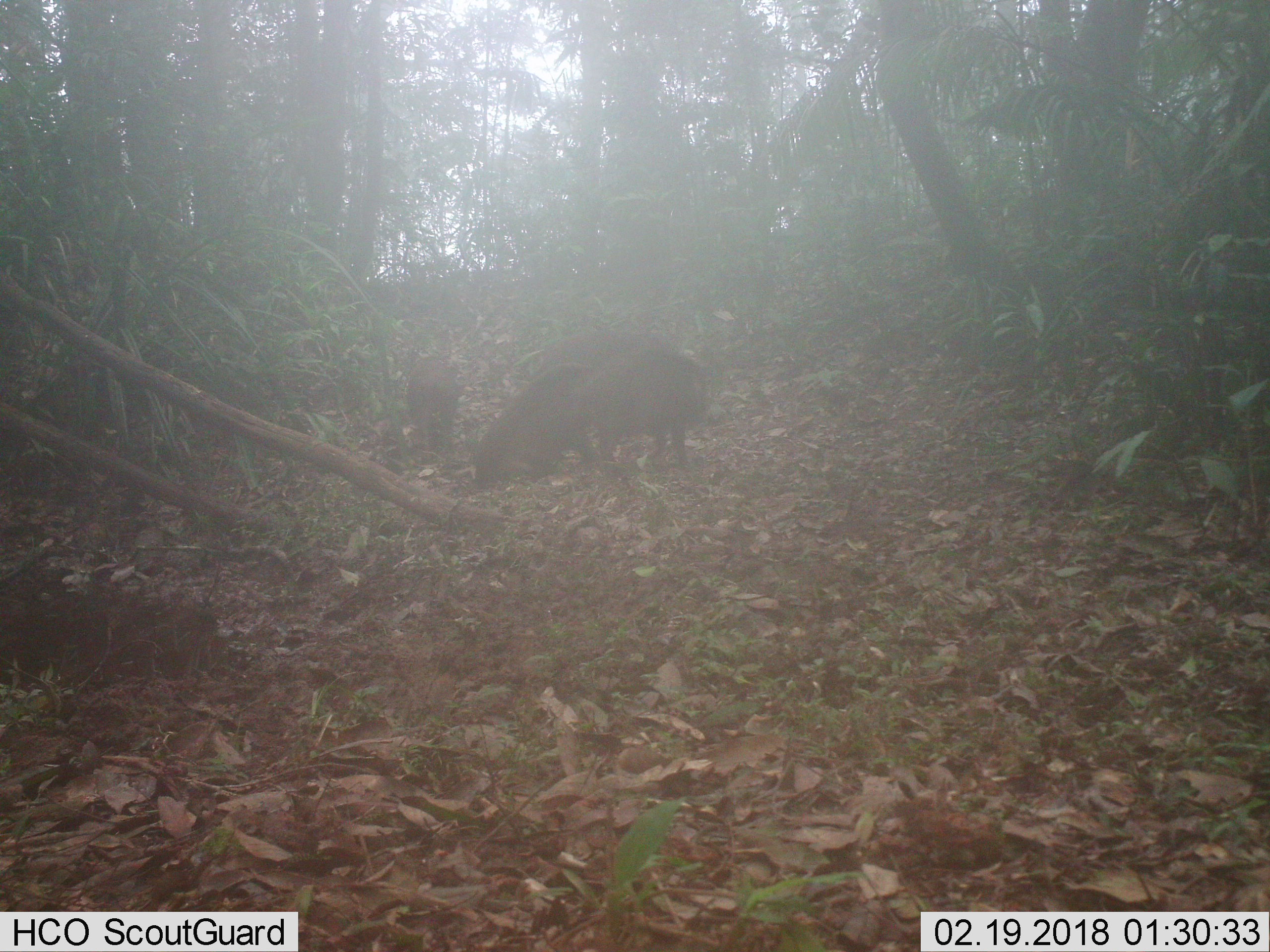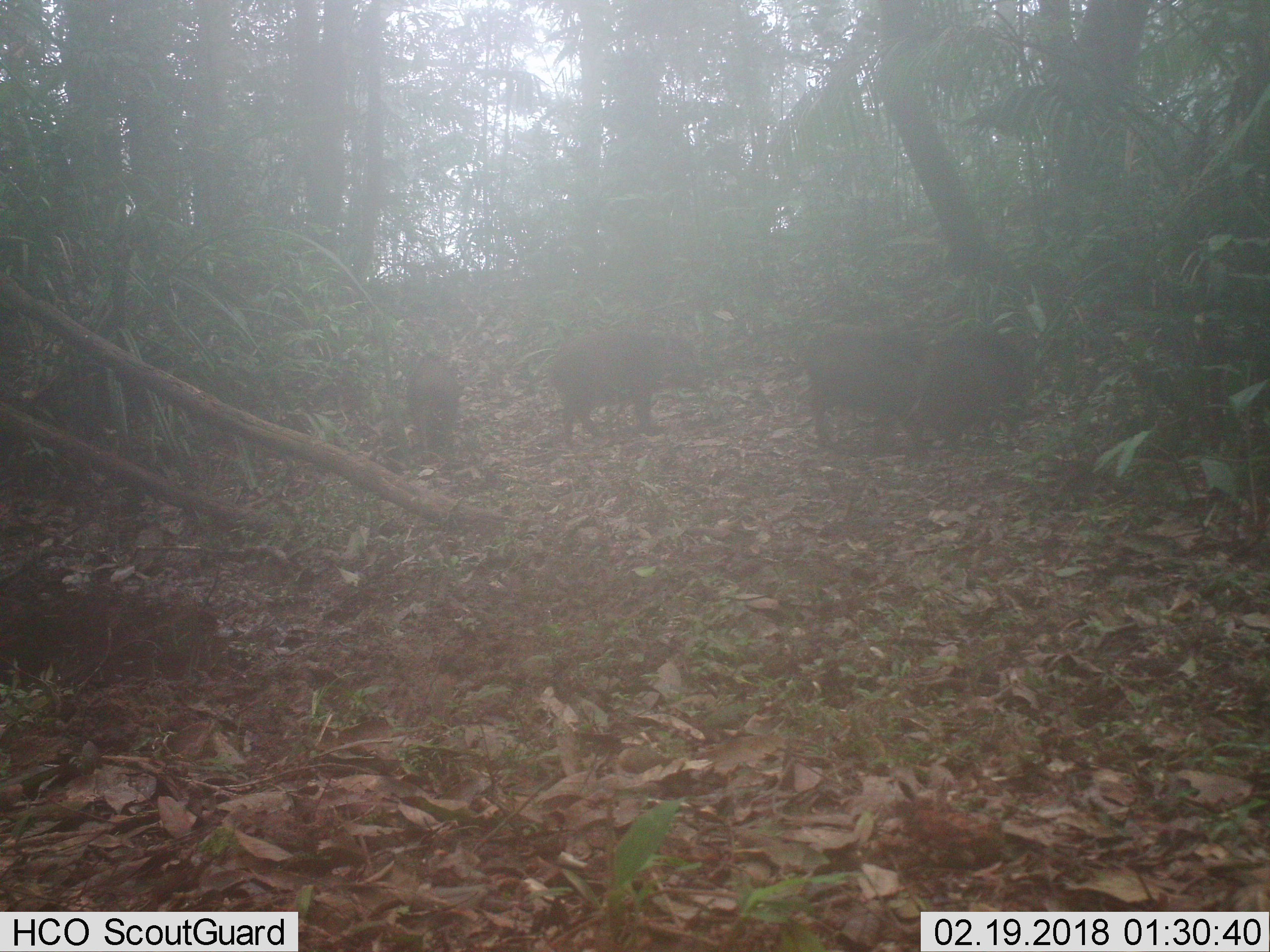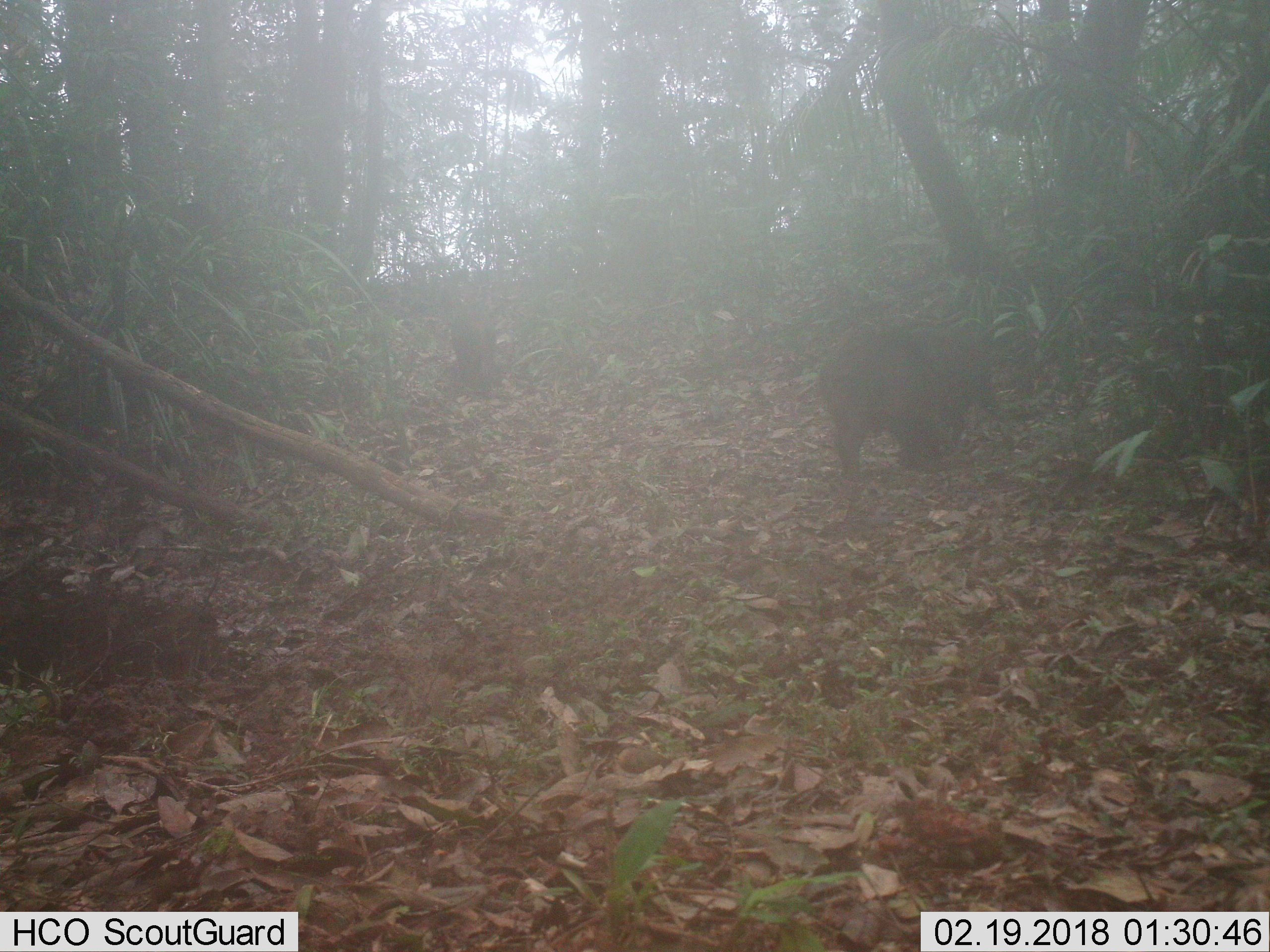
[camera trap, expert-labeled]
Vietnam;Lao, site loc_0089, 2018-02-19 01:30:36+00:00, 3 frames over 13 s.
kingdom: Animalia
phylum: Chordata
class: Mammalia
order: Artiodactyla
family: Suidae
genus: Sus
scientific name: Sus scrofa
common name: eurasian wild pig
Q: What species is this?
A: Eurasian wild pig (Sus scrofa).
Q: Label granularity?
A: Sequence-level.